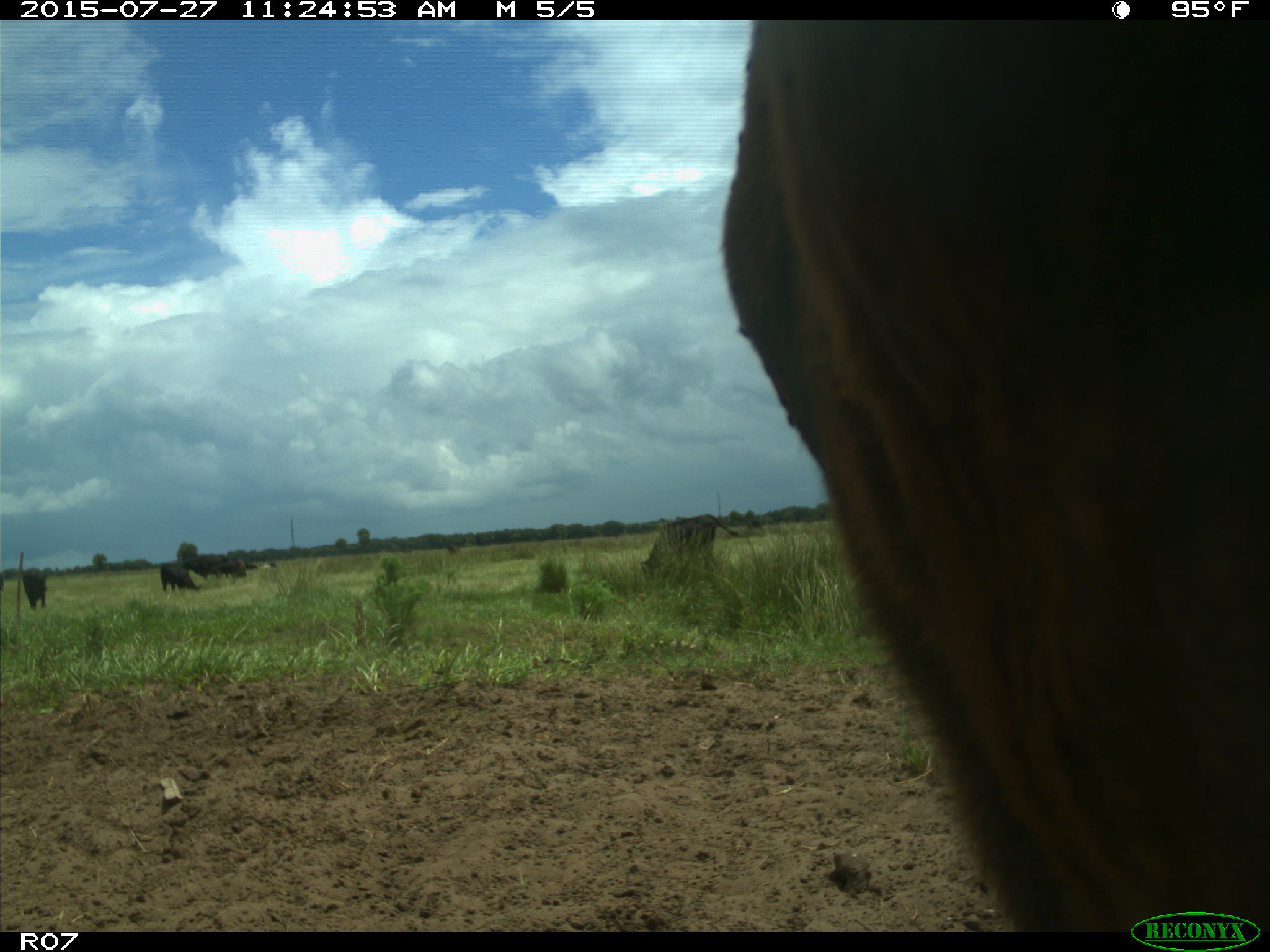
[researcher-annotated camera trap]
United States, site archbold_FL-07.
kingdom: Animalia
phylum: Chordata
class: Mammalia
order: Artiodactyla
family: Bovidae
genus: Bos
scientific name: Bos taurus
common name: domestic cow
Bos taurus (domestic cow).